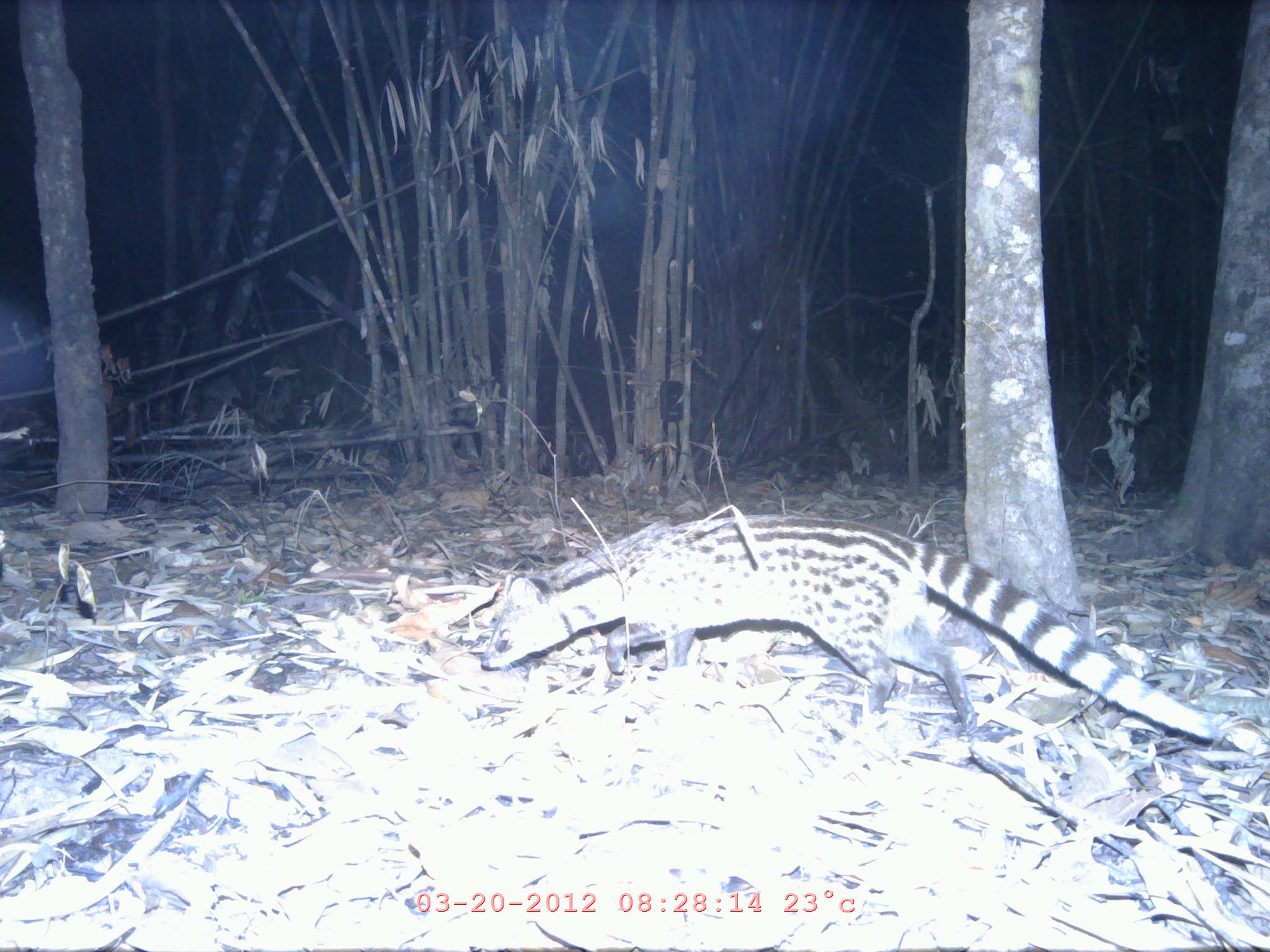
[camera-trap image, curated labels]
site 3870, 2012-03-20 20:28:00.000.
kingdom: Animalia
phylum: Chordata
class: Mammalia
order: Carnivora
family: Viverridae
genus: Viverricula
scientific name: Viverricula indica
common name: small indian civet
Viverricula indica (small indian civet), count 1.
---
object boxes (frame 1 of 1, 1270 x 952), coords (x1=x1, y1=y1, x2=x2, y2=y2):
viverricula indica: (x1=477, y1=512, x2=1221, y2=737)